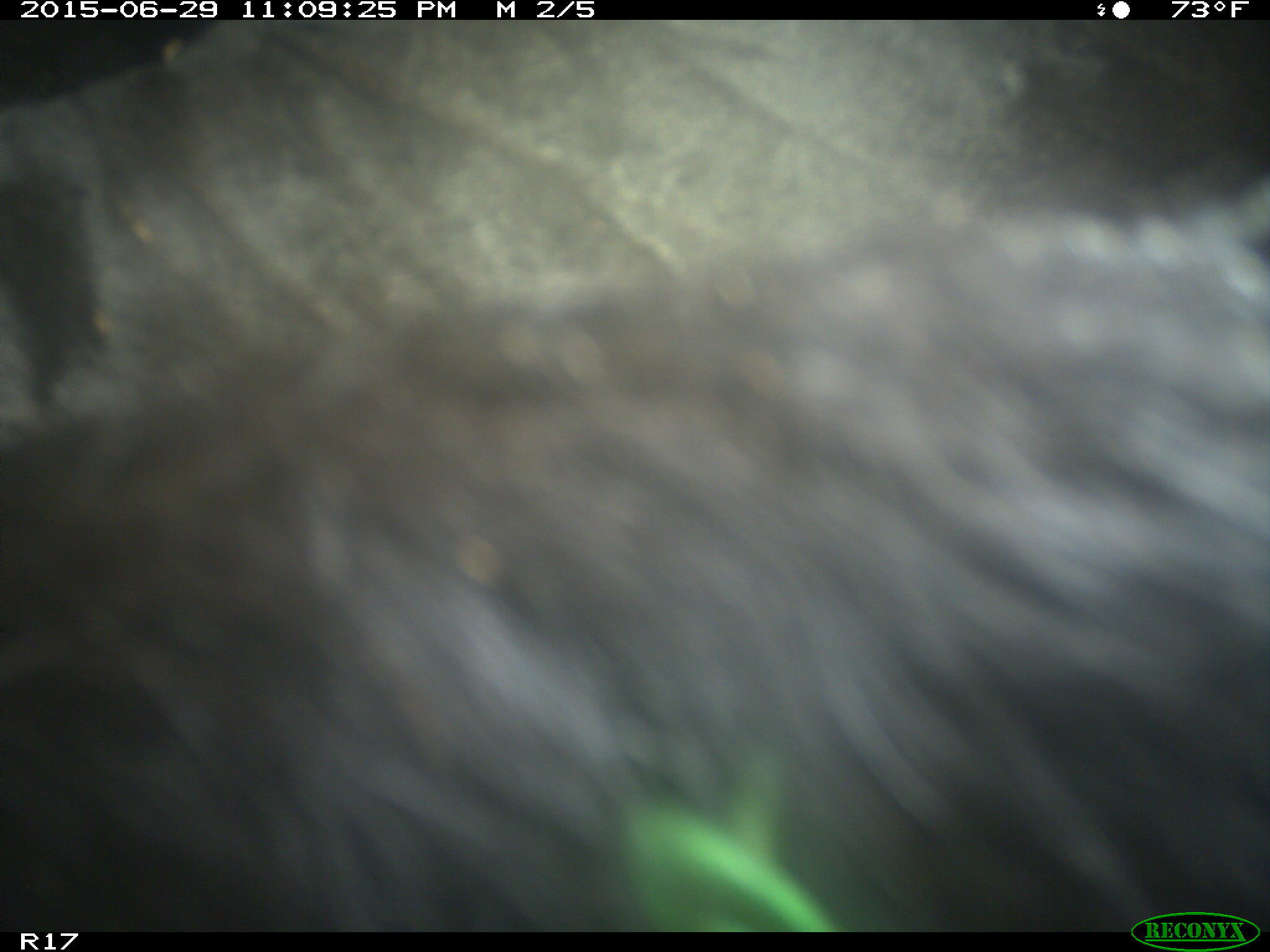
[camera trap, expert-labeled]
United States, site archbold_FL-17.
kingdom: Animalia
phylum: Chordata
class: Mammalia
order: Artiodactyla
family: Bovidae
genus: Bos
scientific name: Bos taurus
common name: domestic cow